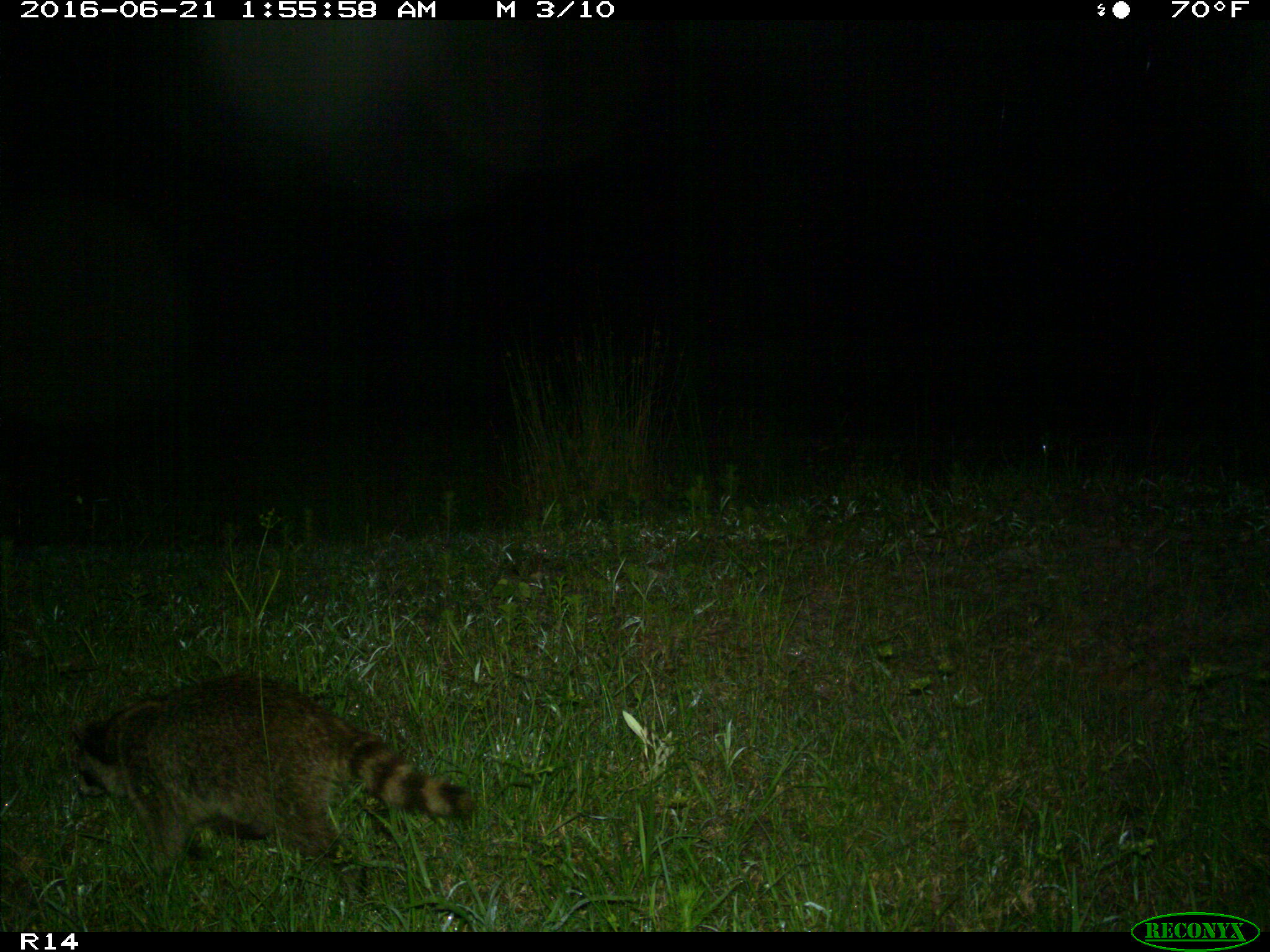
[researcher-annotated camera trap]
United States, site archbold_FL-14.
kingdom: Animalia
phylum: Chordata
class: Mammalia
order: Carnivora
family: Procyonidae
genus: Procyon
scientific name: Procyon lotor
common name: common raccoon